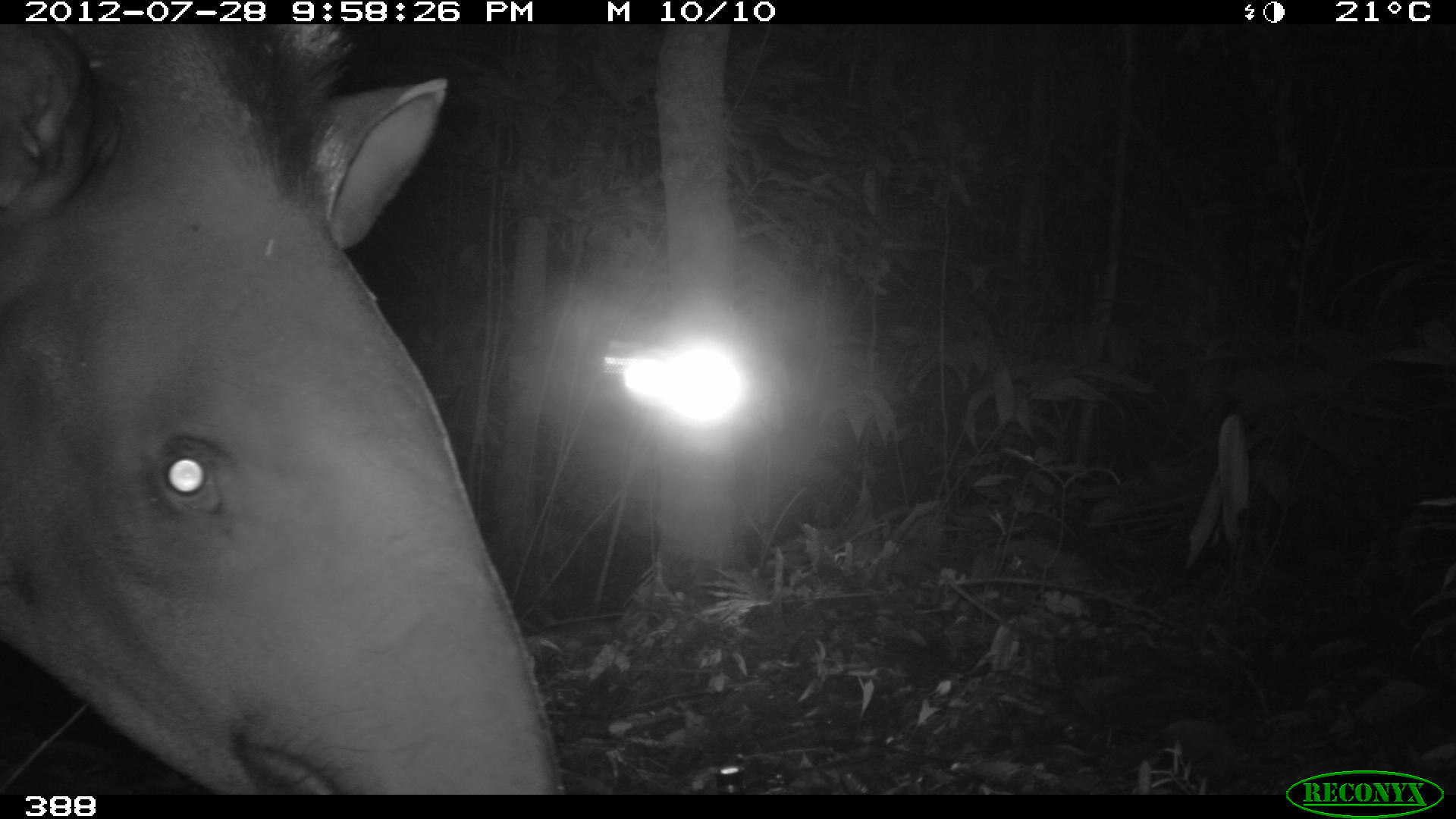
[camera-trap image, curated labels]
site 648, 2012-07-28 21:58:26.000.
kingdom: Animalia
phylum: Chordata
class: Mammalia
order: Perissodactyla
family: Tapiridae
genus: Tapirus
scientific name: Tapirus terrestris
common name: south american tapir